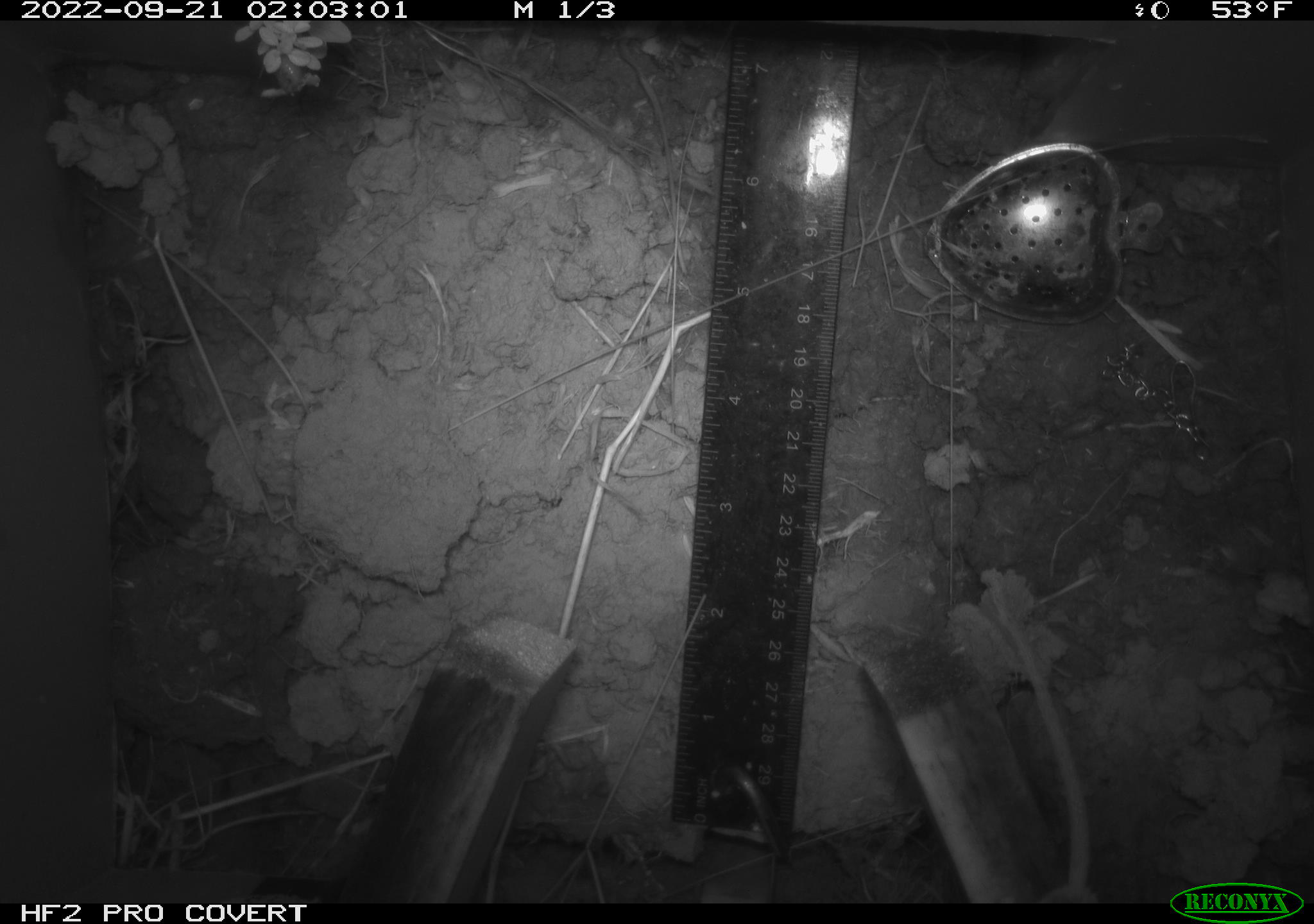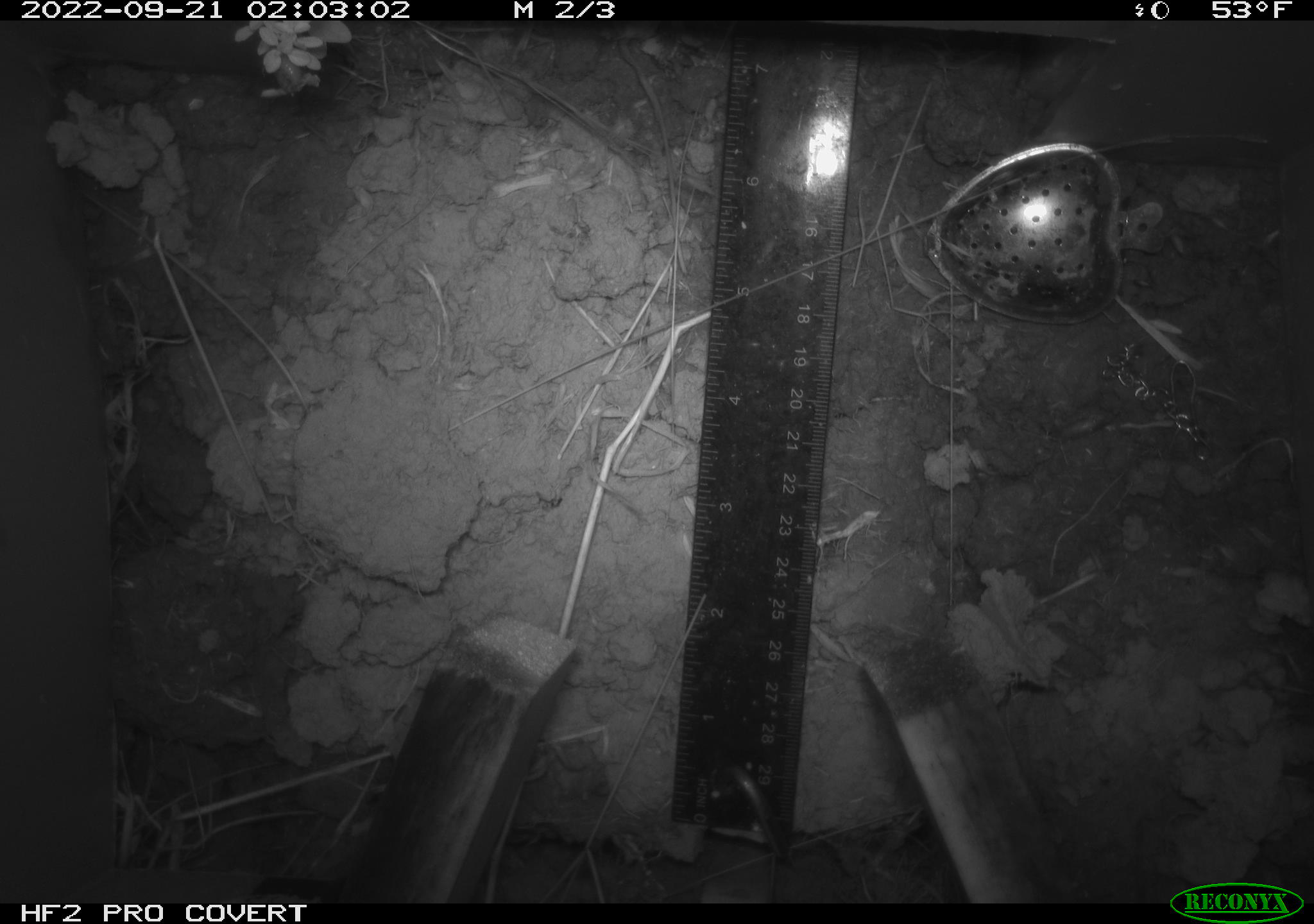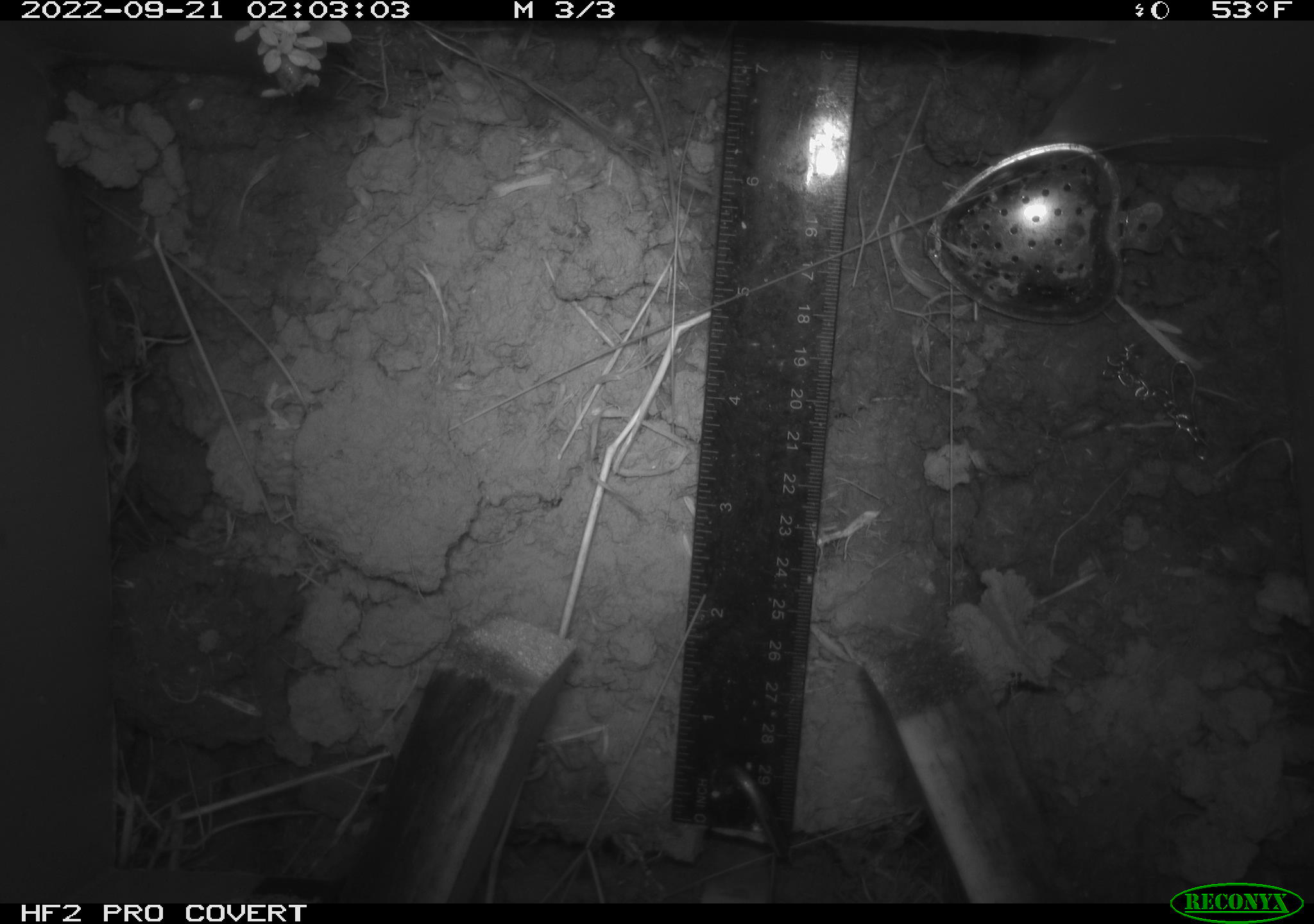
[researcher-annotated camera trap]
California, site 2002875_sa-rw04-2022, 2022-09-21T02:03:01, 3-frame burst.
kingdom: Animalia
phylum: Chordata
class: Mammalia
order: Rodentia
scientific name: Rodentia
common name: mouse species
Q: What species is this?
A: Mouse species (Rodentia).